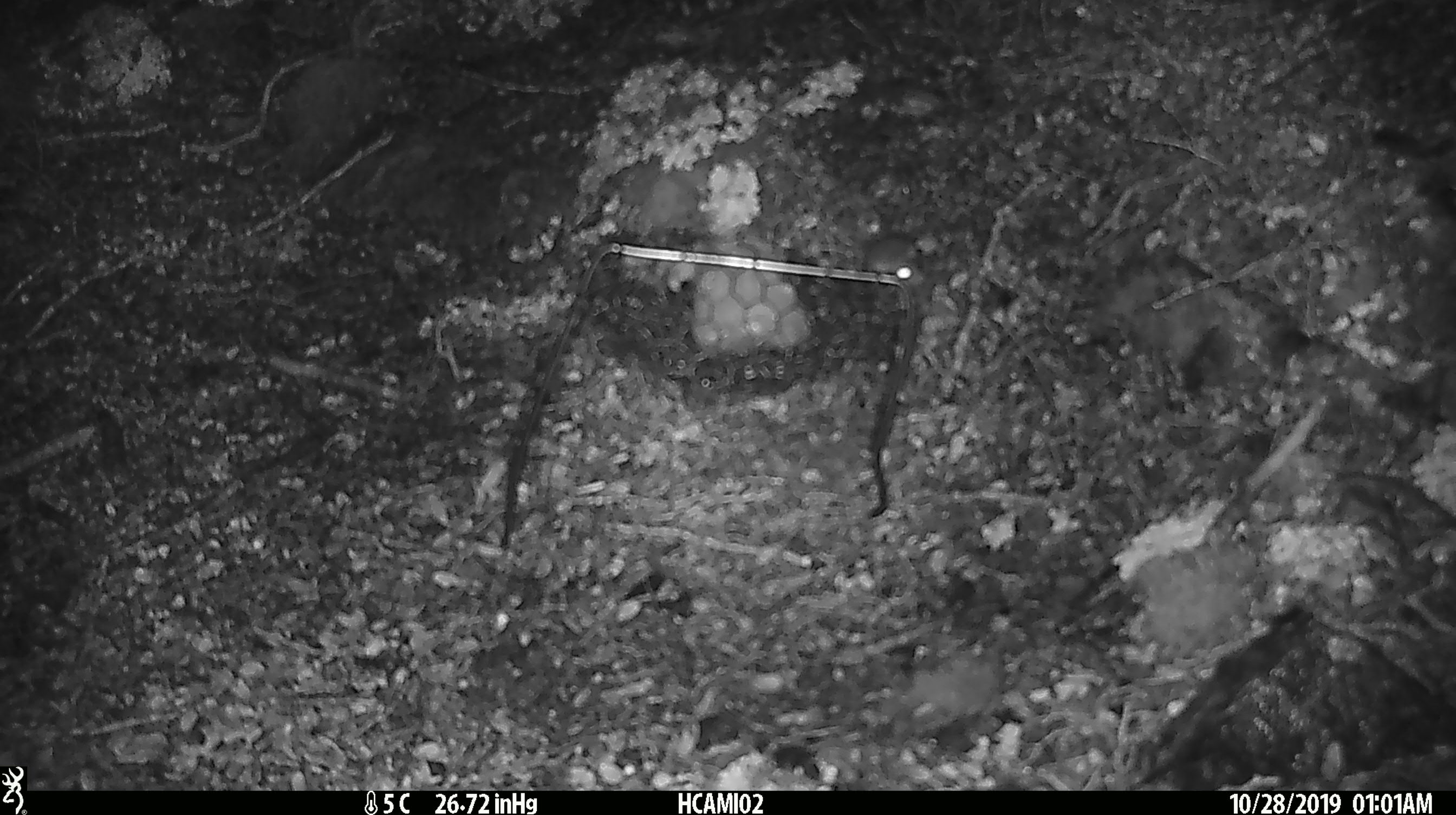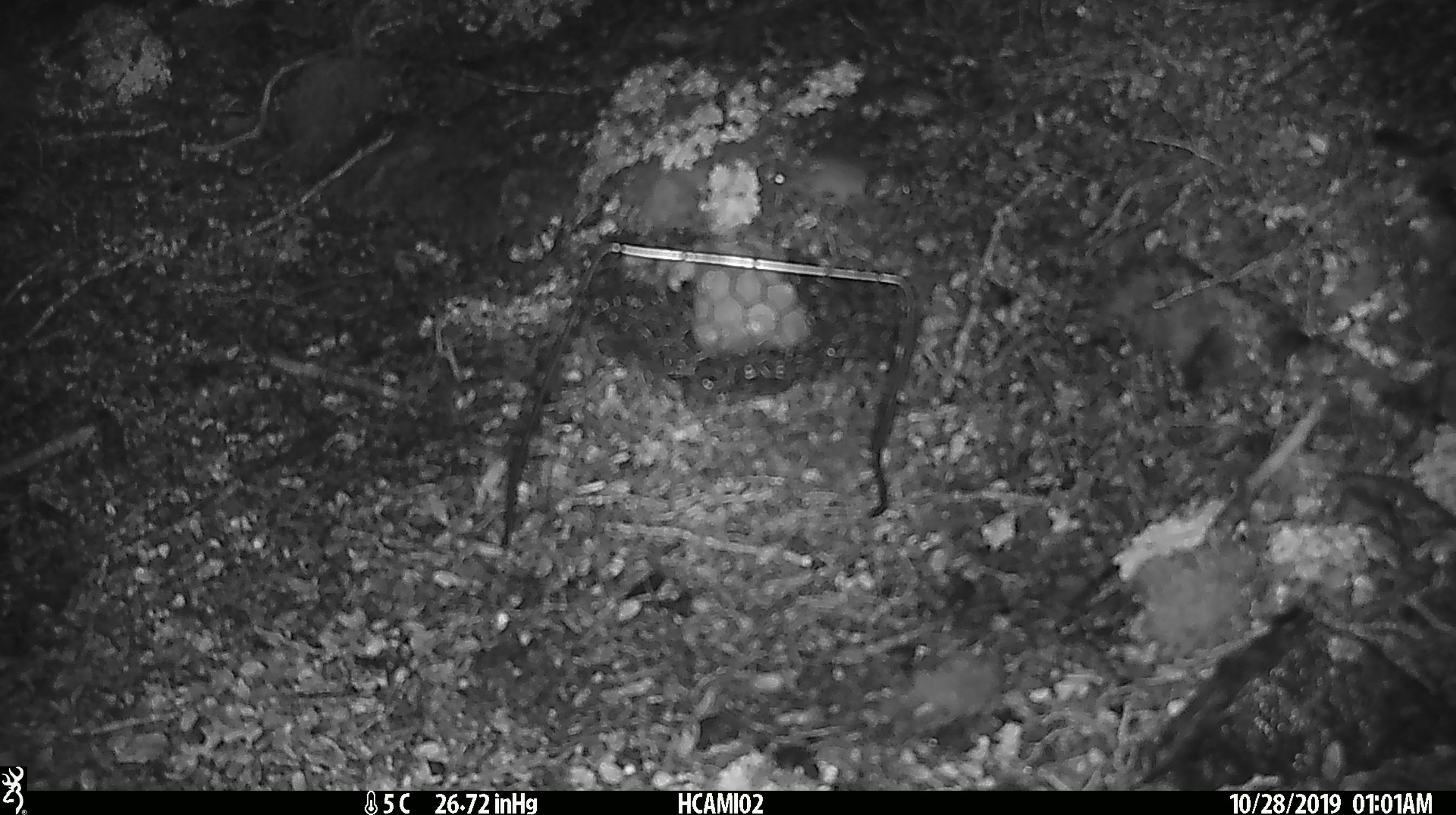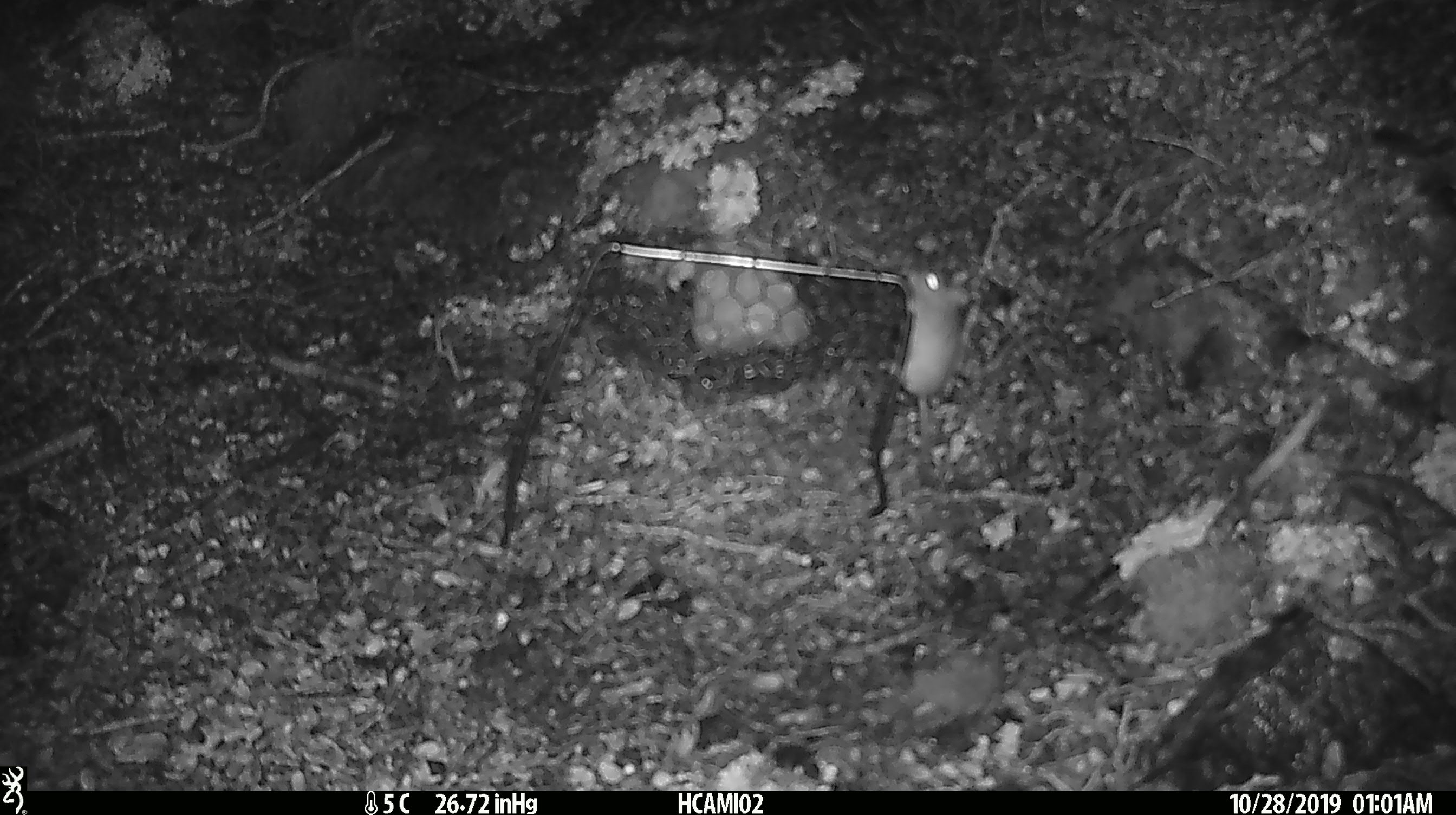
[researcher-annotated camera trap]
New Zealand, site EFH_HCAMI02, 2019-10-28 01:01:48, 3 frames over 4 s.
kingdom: Animalia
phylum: Chordata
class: Mammalia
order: Rodentia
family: Muridae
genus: Mus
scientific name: Mus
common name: mouse